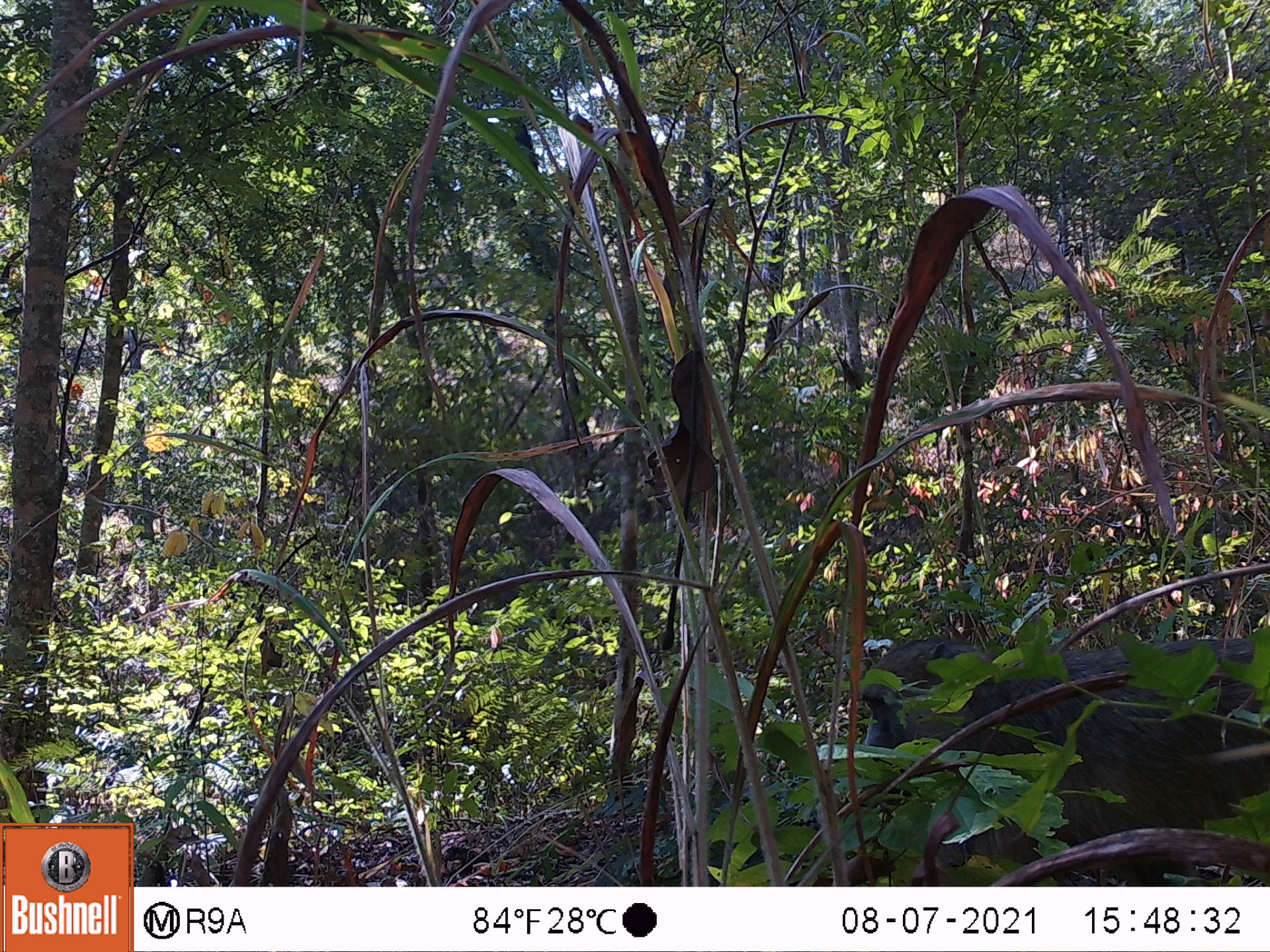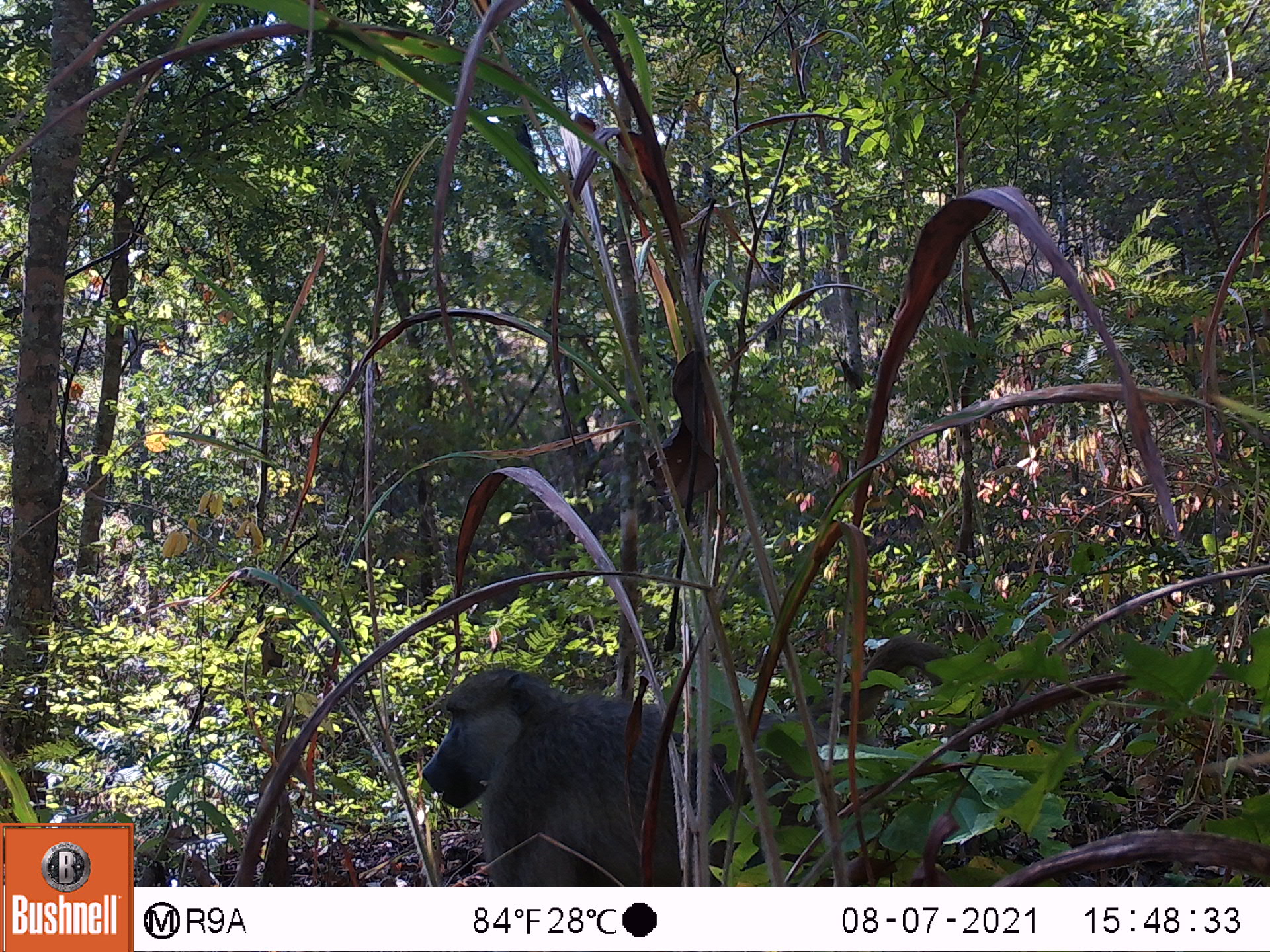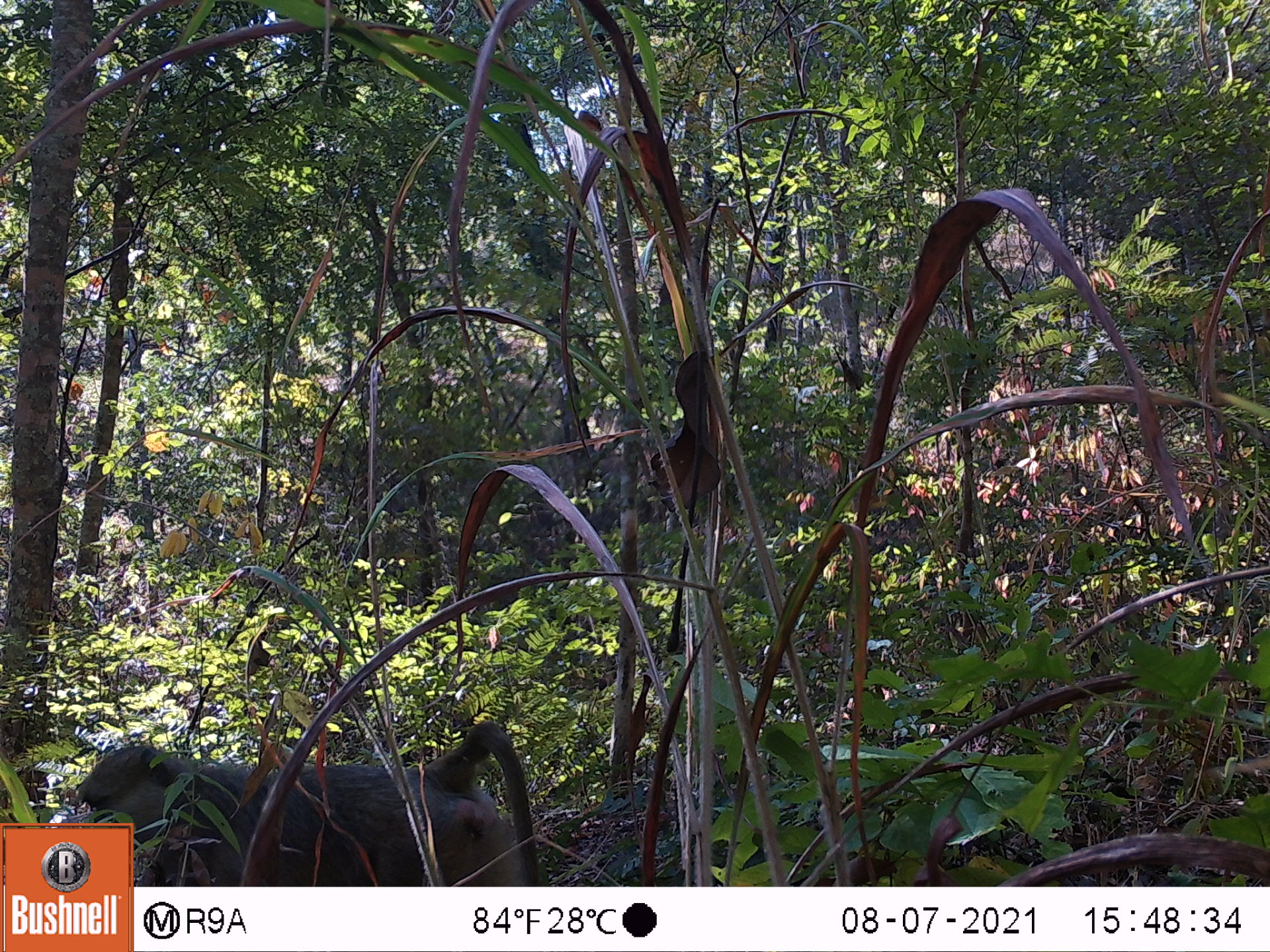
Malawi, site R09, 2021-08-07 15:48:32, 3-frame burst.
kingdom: Animalia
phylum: Chordata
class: Mammalia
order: Primates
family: Cercopithecidae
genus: Papio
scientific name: Papio cynocephalus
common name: yellow baboon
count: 1